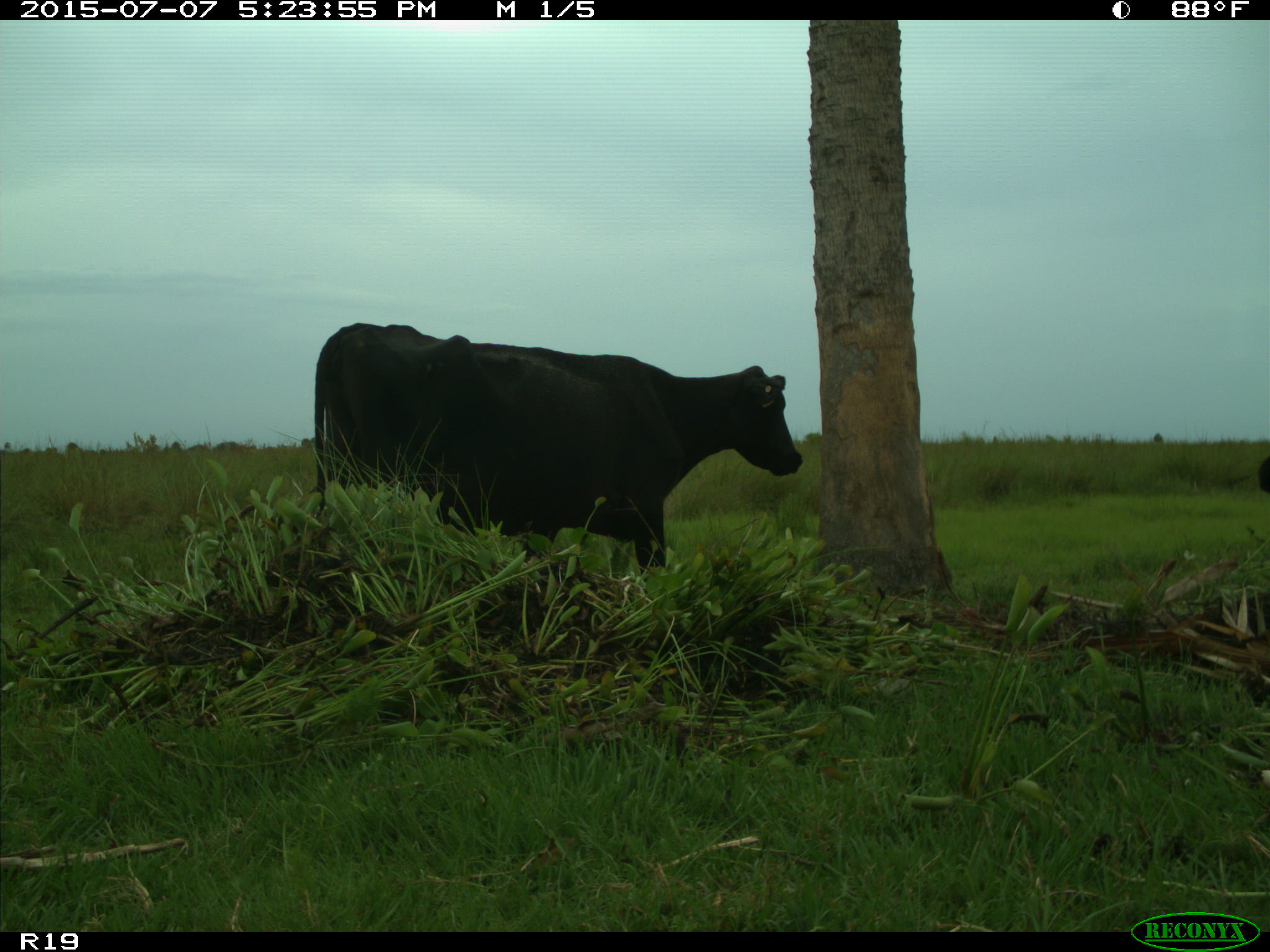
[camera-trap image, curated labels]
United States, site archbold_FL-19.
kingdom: Animalia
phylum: Chordata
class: Mammalia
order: Artiodactyla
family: Bovidae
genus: Bos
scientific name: Bos taurus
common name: domestic cow